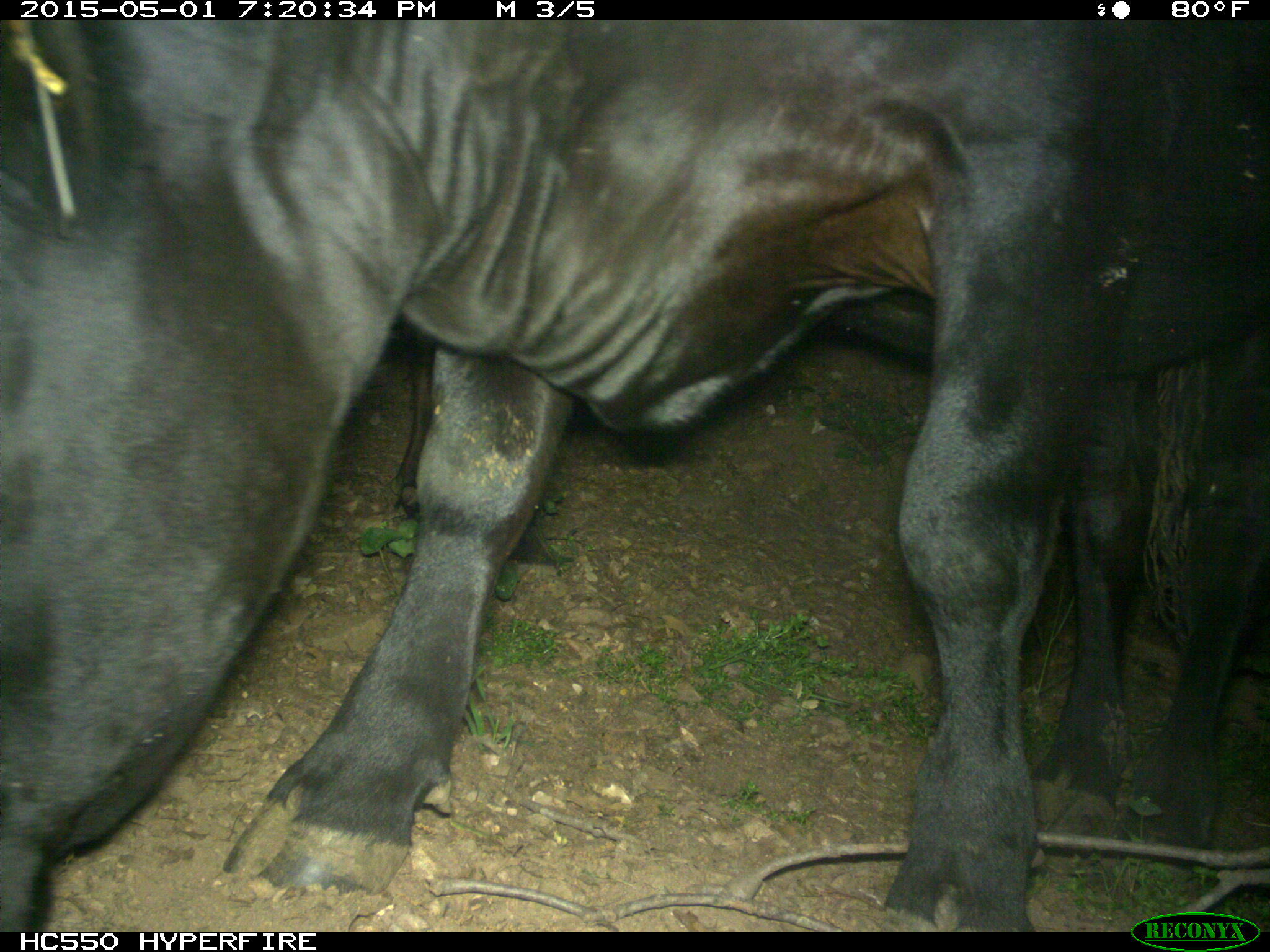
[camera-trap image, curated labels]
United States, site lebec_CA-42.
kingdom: Animalia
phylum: Chordata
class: Mammalia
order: Artiodactyla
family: Bovidae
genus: Bos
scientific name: Bos taurus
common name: domestic cow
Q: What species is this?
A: Bos taurus (domestic cow).